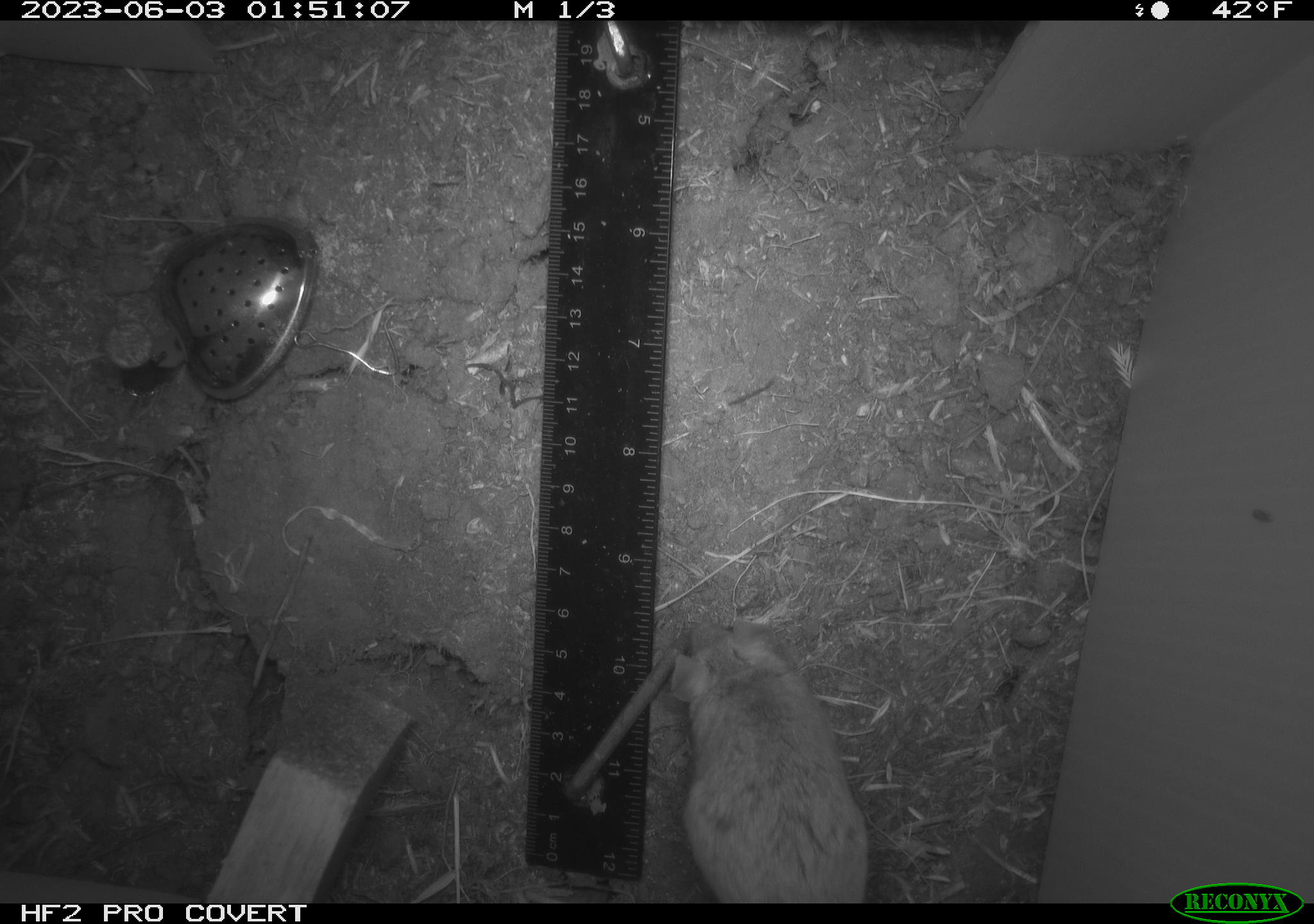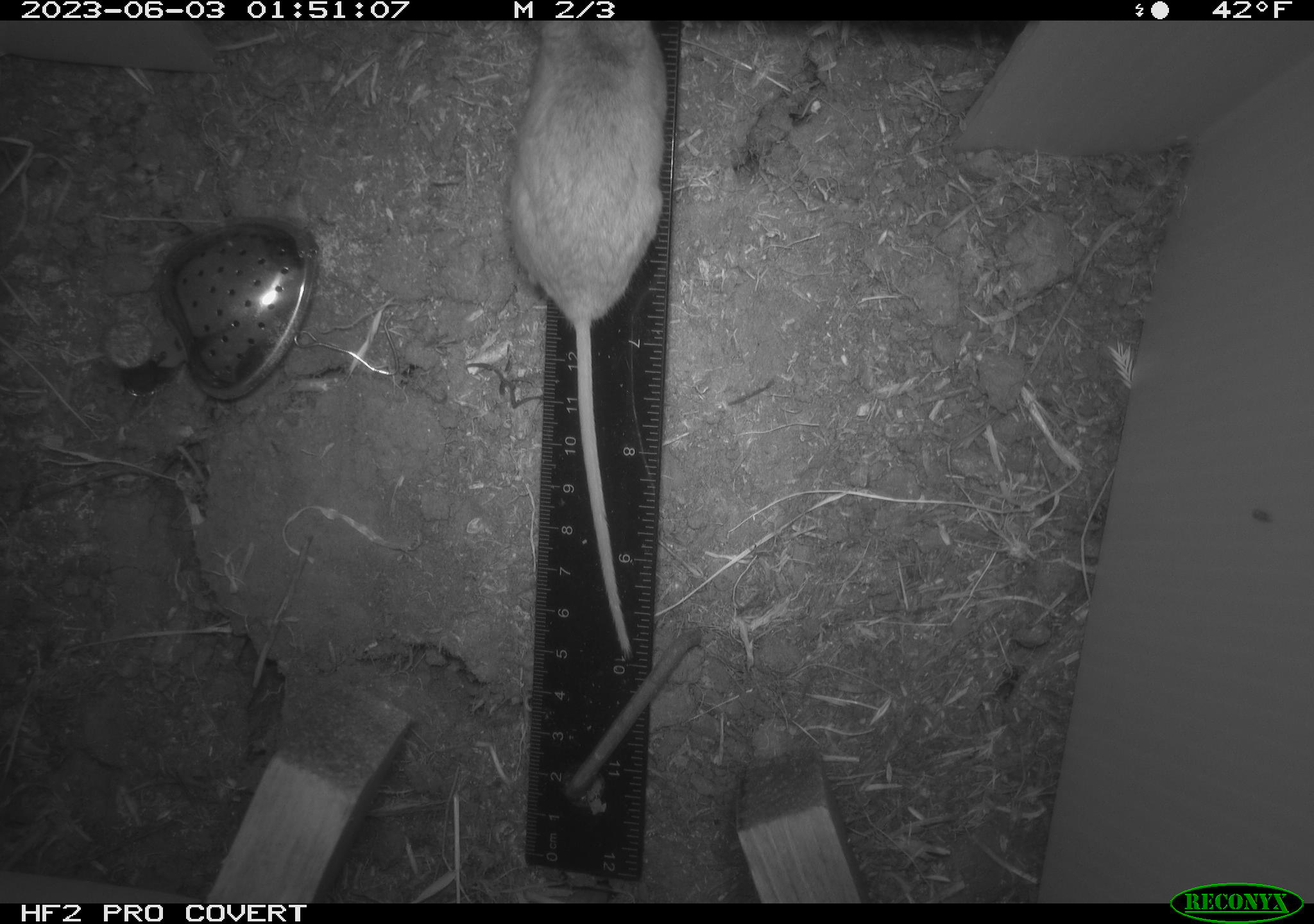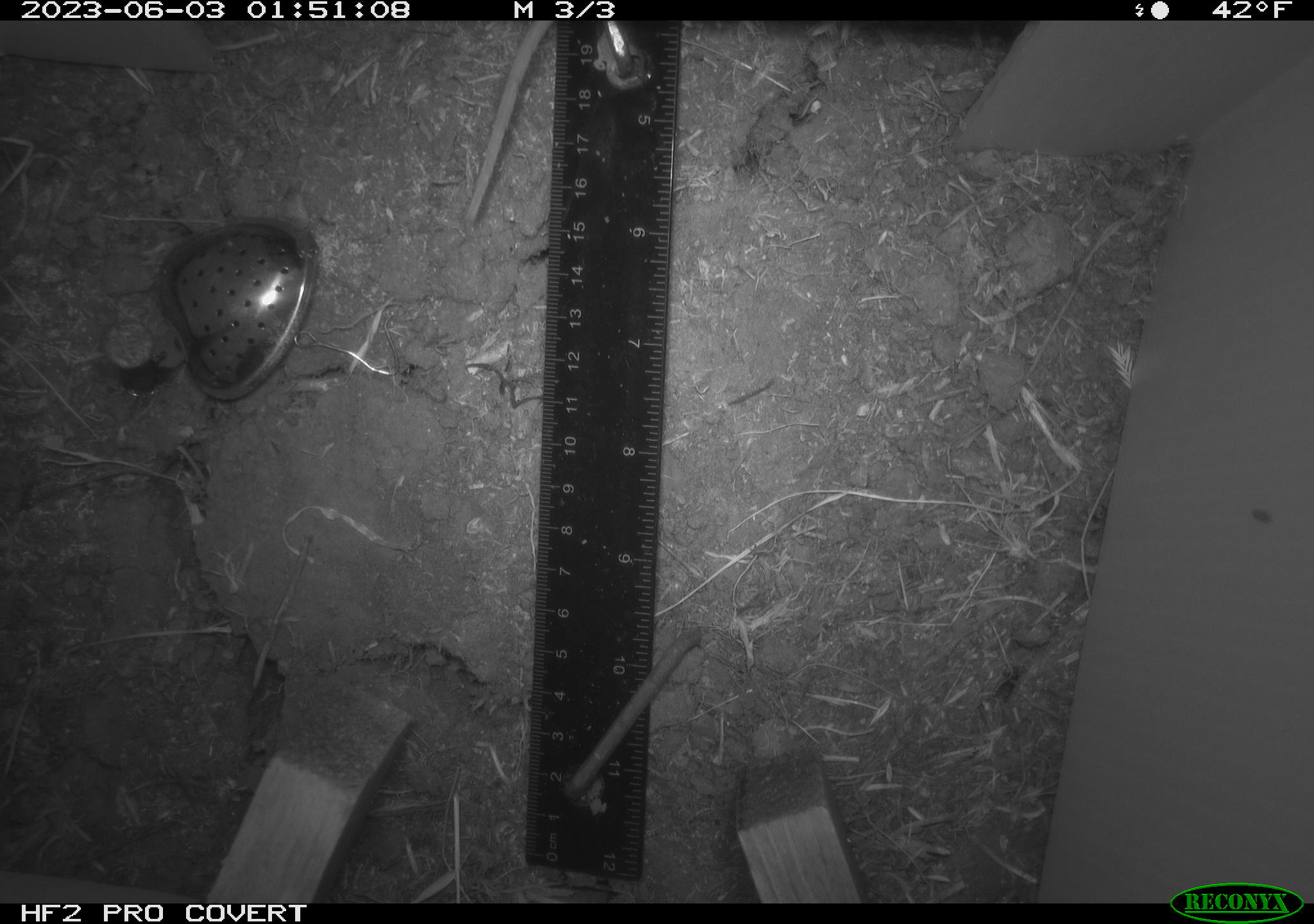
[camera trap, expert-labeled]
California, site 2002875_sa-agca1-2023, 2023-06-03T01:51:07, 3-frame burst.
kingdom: Animalia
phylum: Chordata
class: Mammalia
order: Rodentia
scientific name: Rodentia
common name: mouse species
Mouse species (Rodentia).